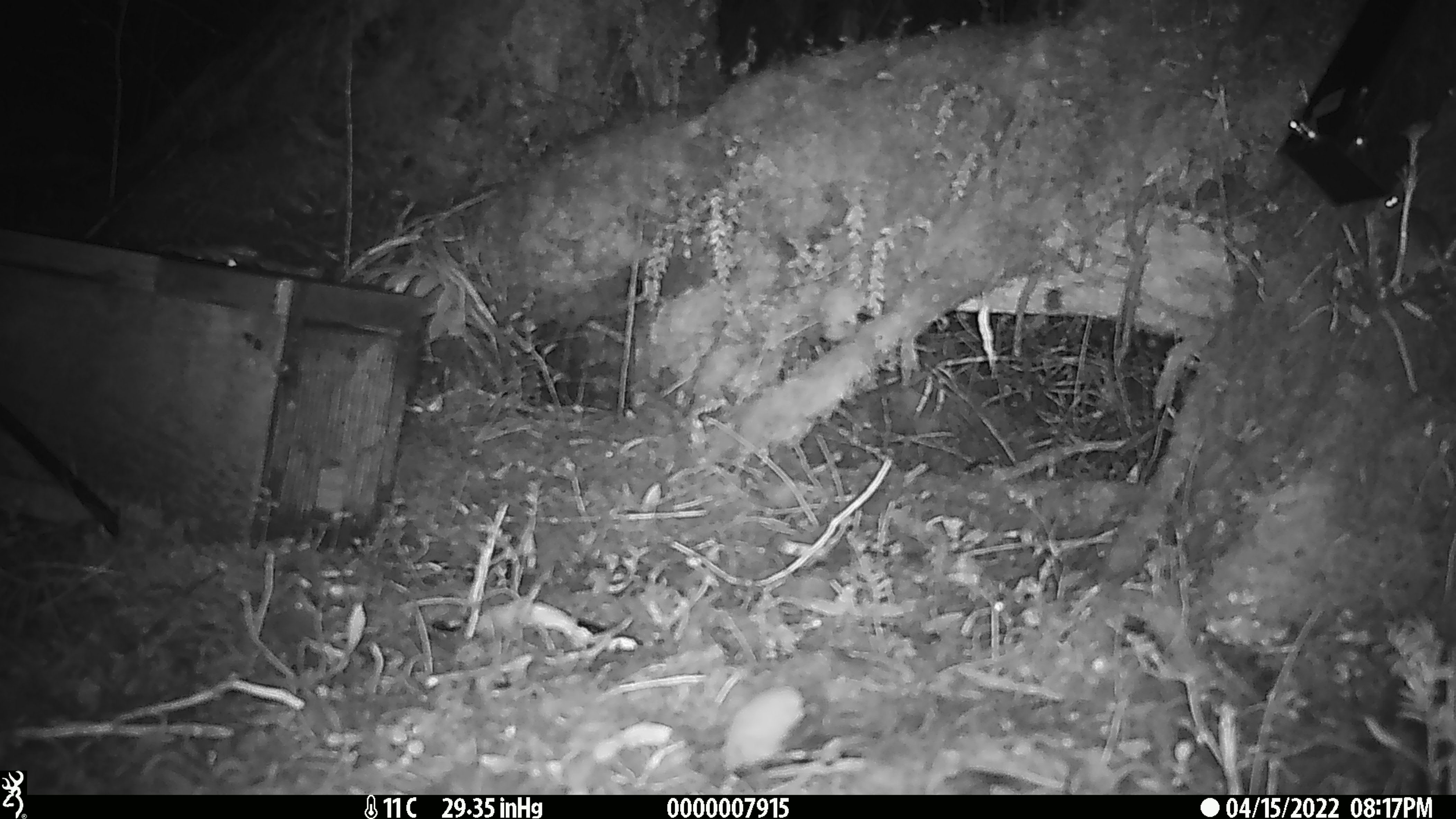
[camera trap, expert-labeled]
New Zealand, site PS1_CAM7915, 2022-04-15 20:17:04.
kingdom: Animalia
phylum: Chordata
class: Mammalia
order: Rodentia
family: Muridae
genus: Mus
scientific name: Mus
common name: mouse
Mouse (Mus).